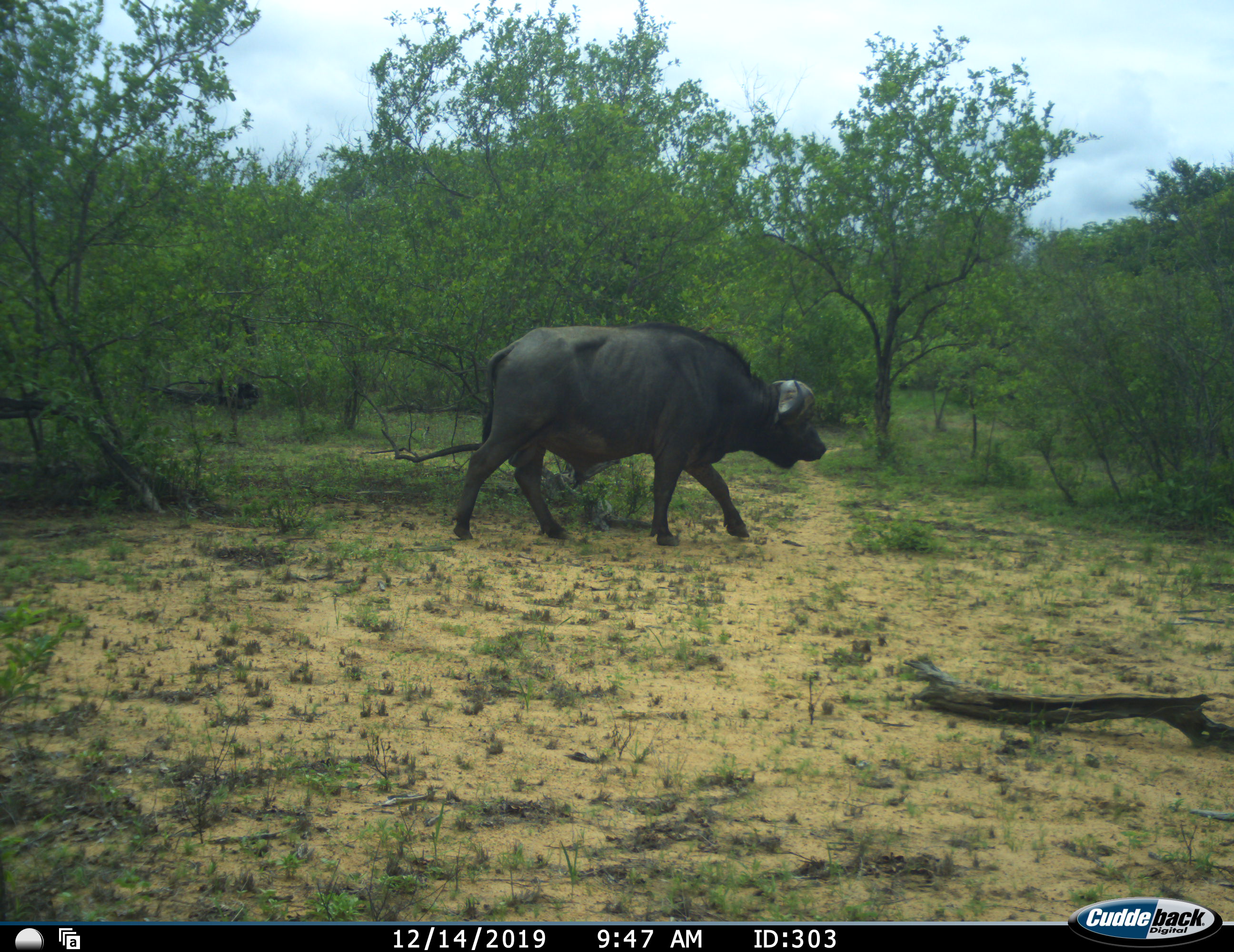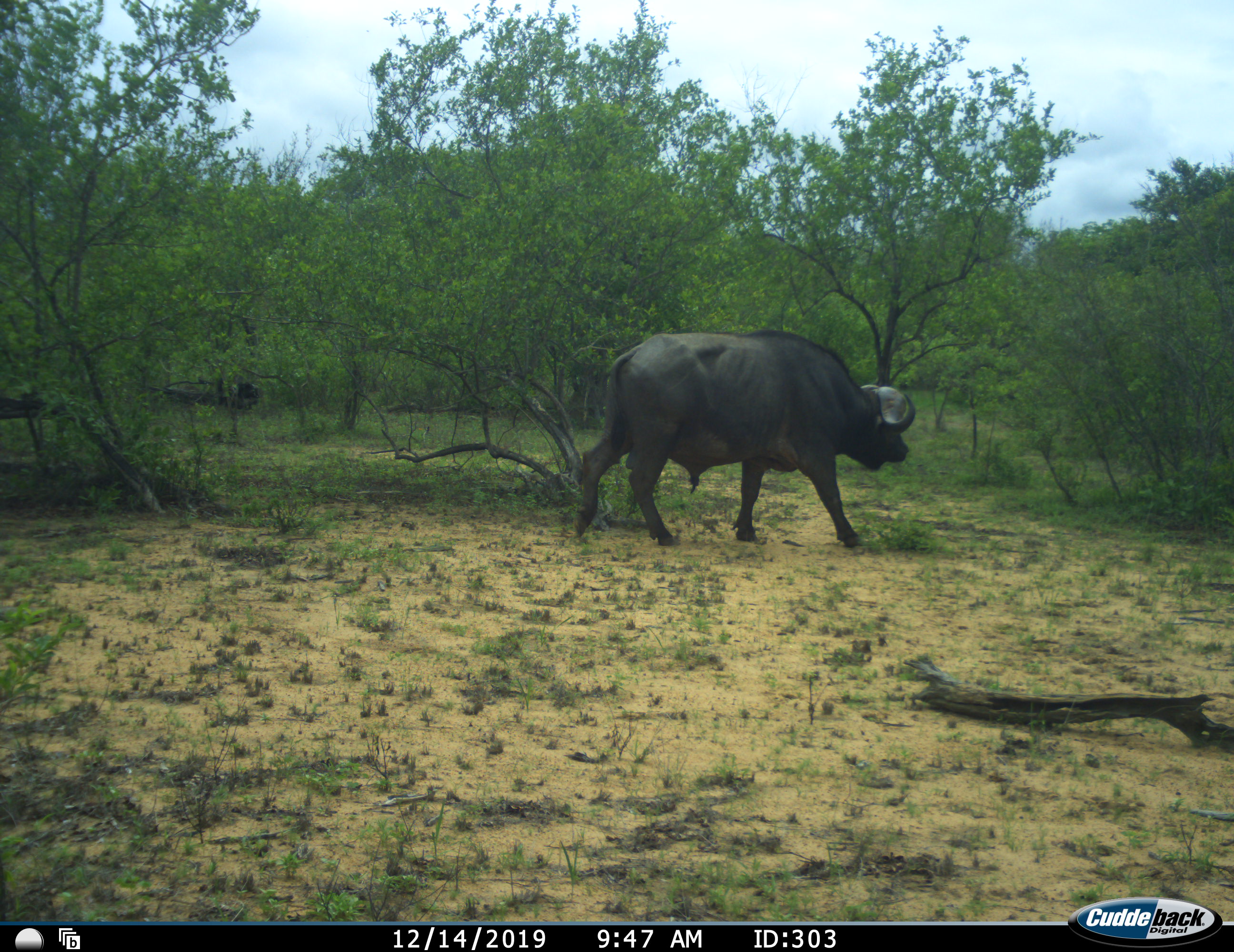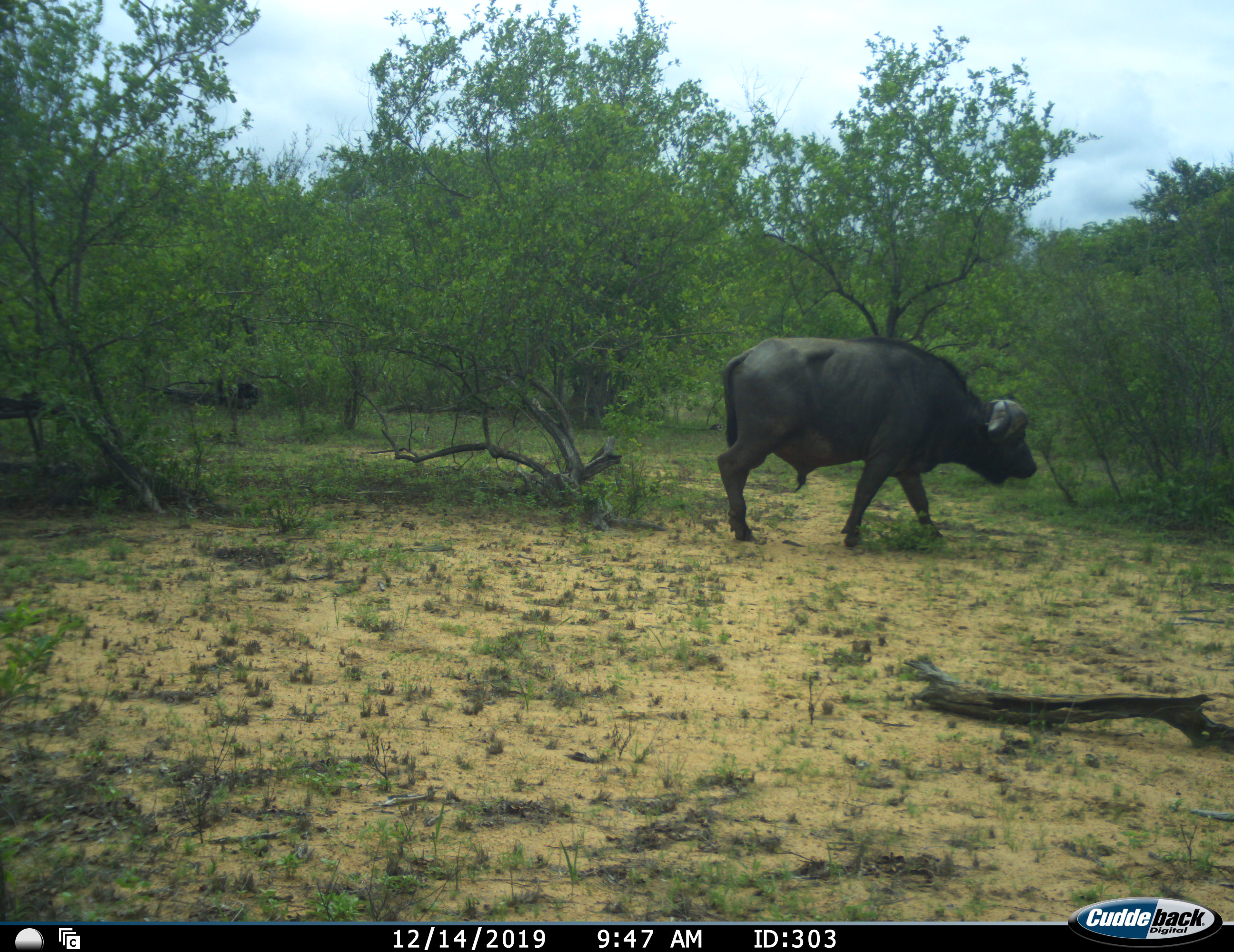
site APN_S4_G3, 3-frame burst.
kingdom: Animalia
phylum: Chordata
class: Mammalia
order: Artiodactyla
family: Bovidae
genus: Syncerus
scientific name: Syncerus caffer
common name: african buffalo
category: buffalo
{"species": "buffalo (african buffalo) (Syncerus caffer)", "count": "1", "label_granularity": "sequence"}